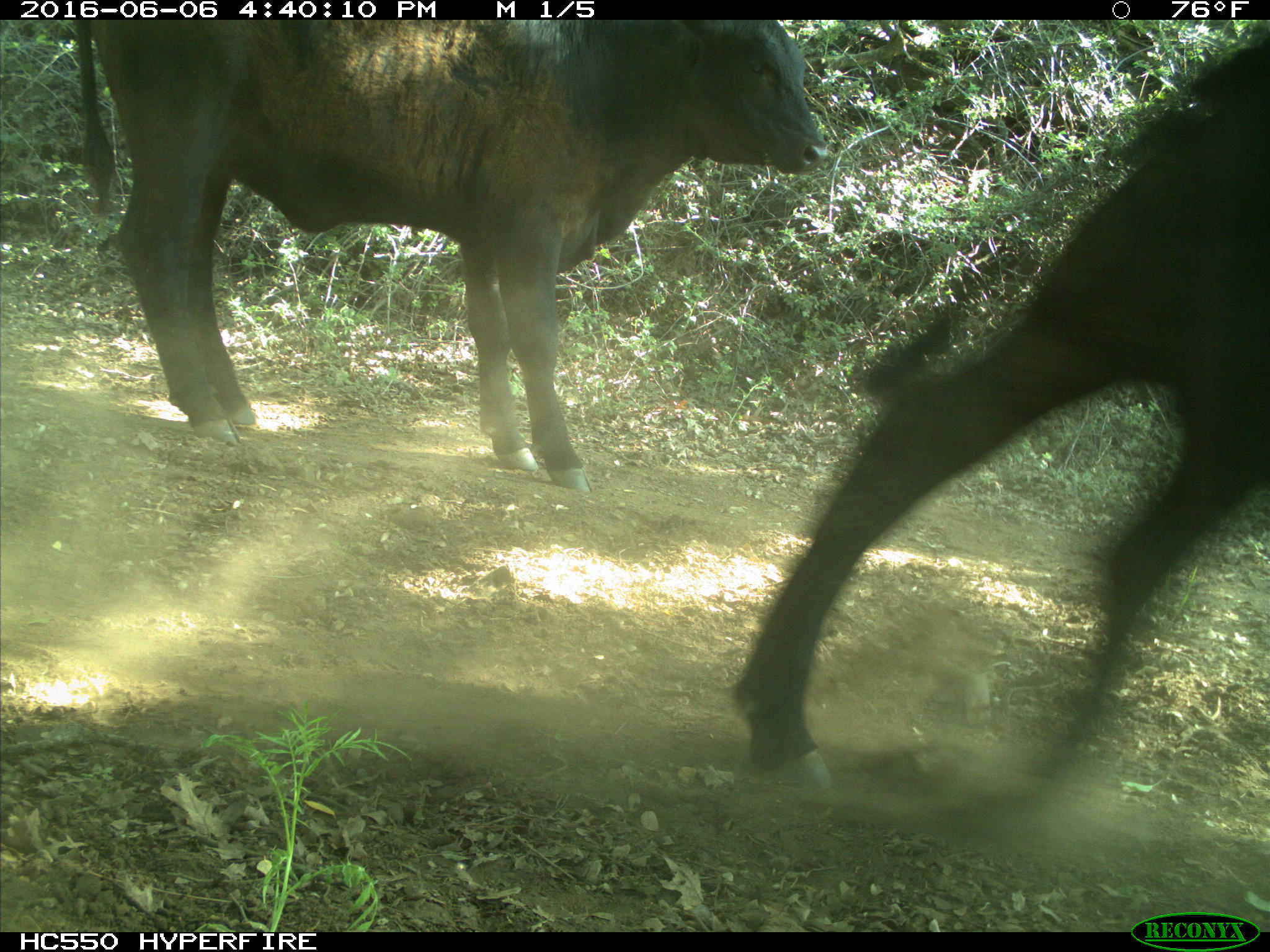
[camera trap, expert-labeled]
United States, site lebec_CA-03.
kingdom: Animalia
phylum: Chordata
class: Mammalia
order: Artiodactyla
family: Bovidae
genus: Bos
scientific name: Bos taurus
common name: domestic cow